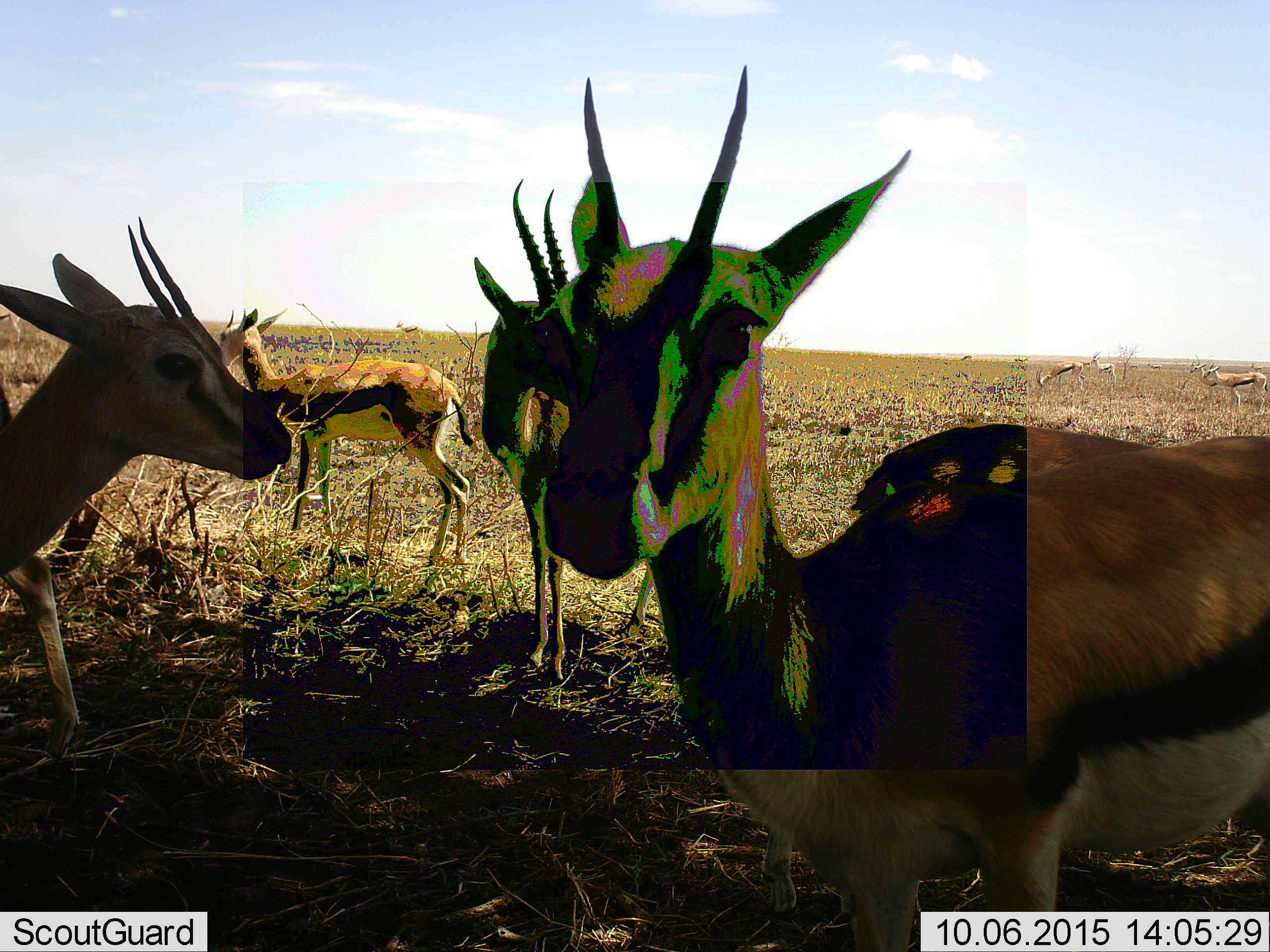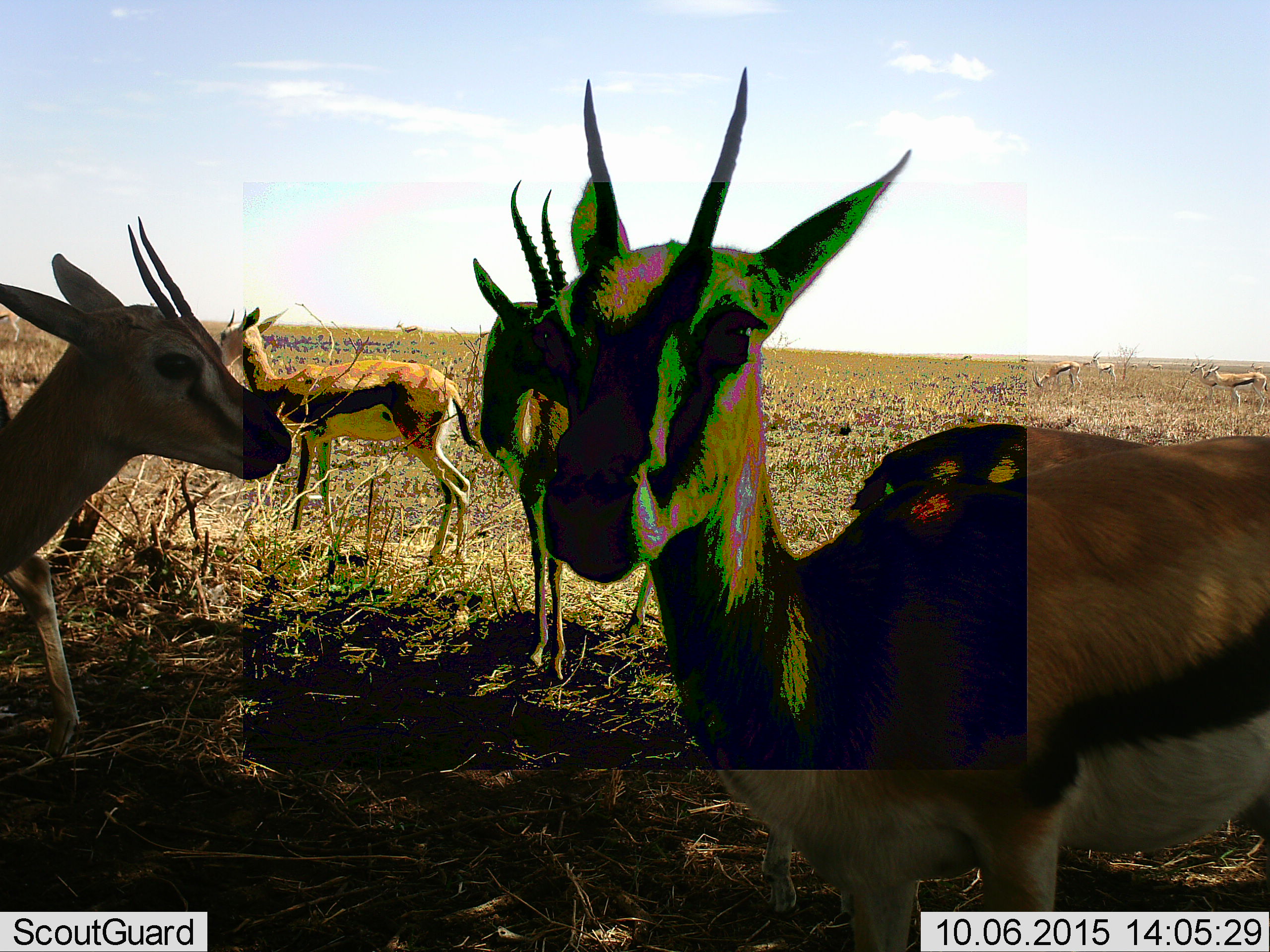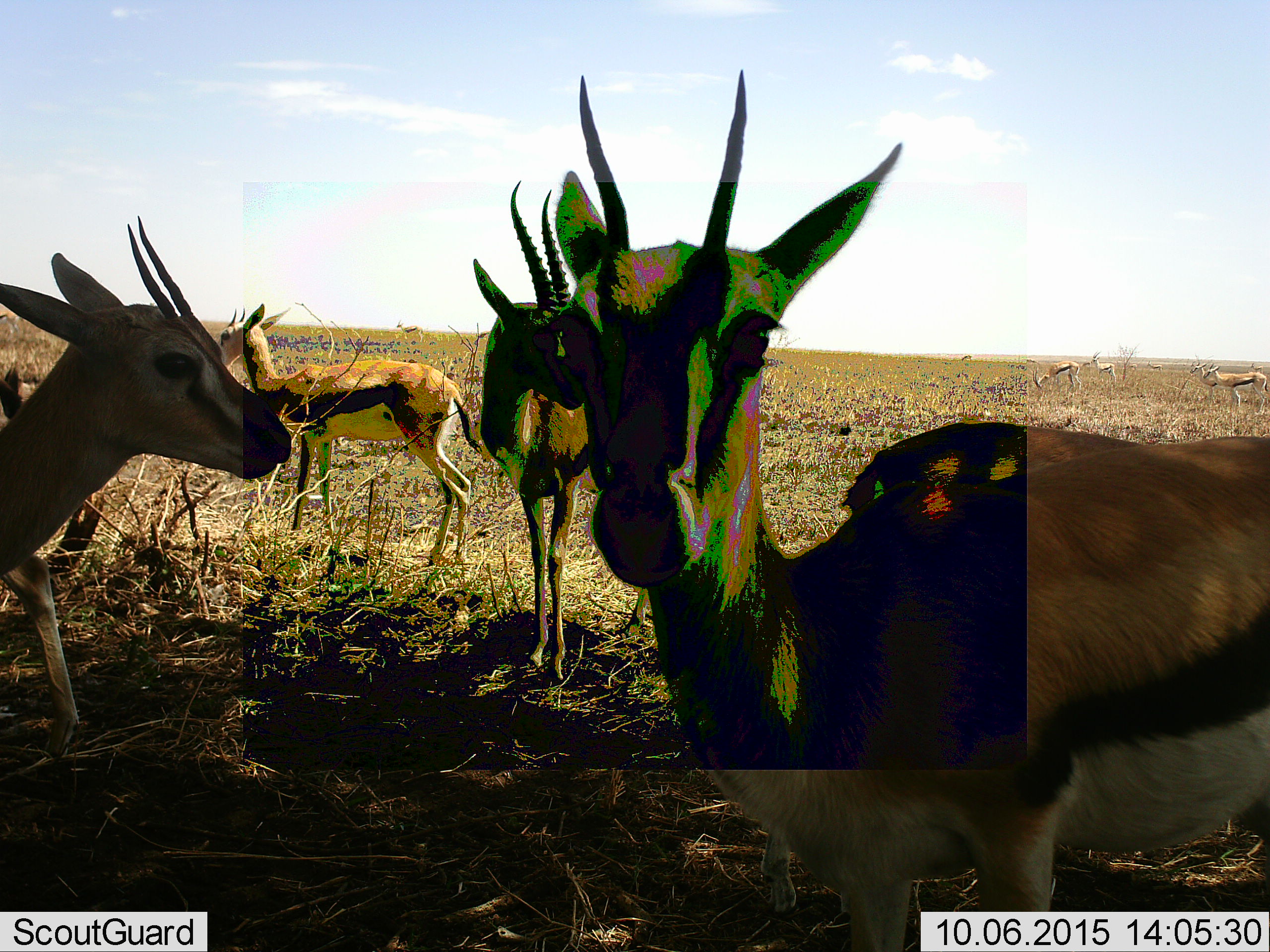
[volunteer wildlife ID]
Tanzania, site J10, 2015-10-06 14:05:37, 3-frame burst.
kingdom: Animalia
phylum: Chordata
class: Mammalia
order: Artiodactyla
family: Bovidae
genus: Eudorcas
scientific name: Eudorcas thomsonii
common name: thomson's gazelle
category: gazellethomsons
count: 5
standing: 80%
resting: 0%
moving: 40%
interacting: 10%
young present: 20%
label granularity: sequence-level